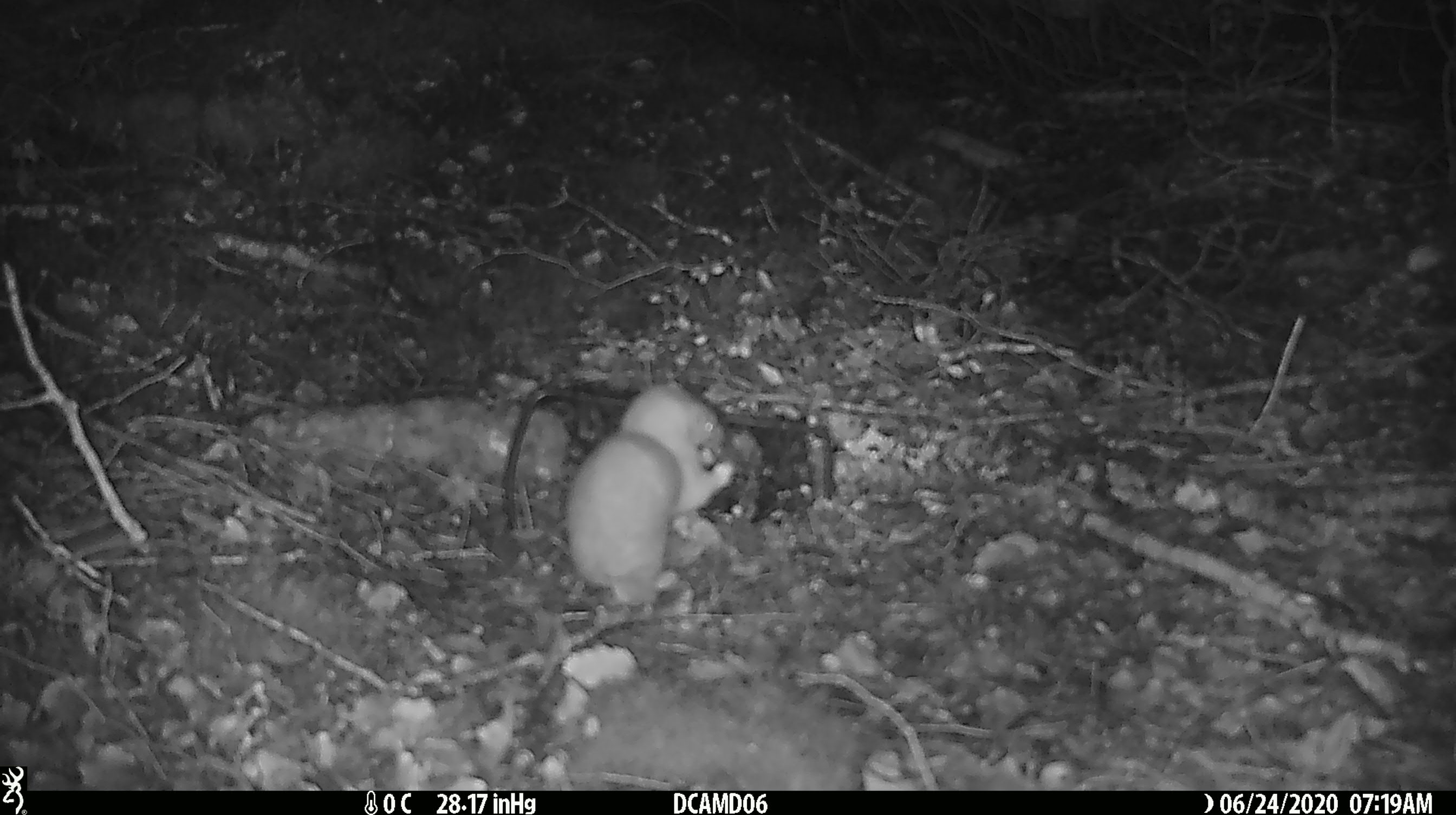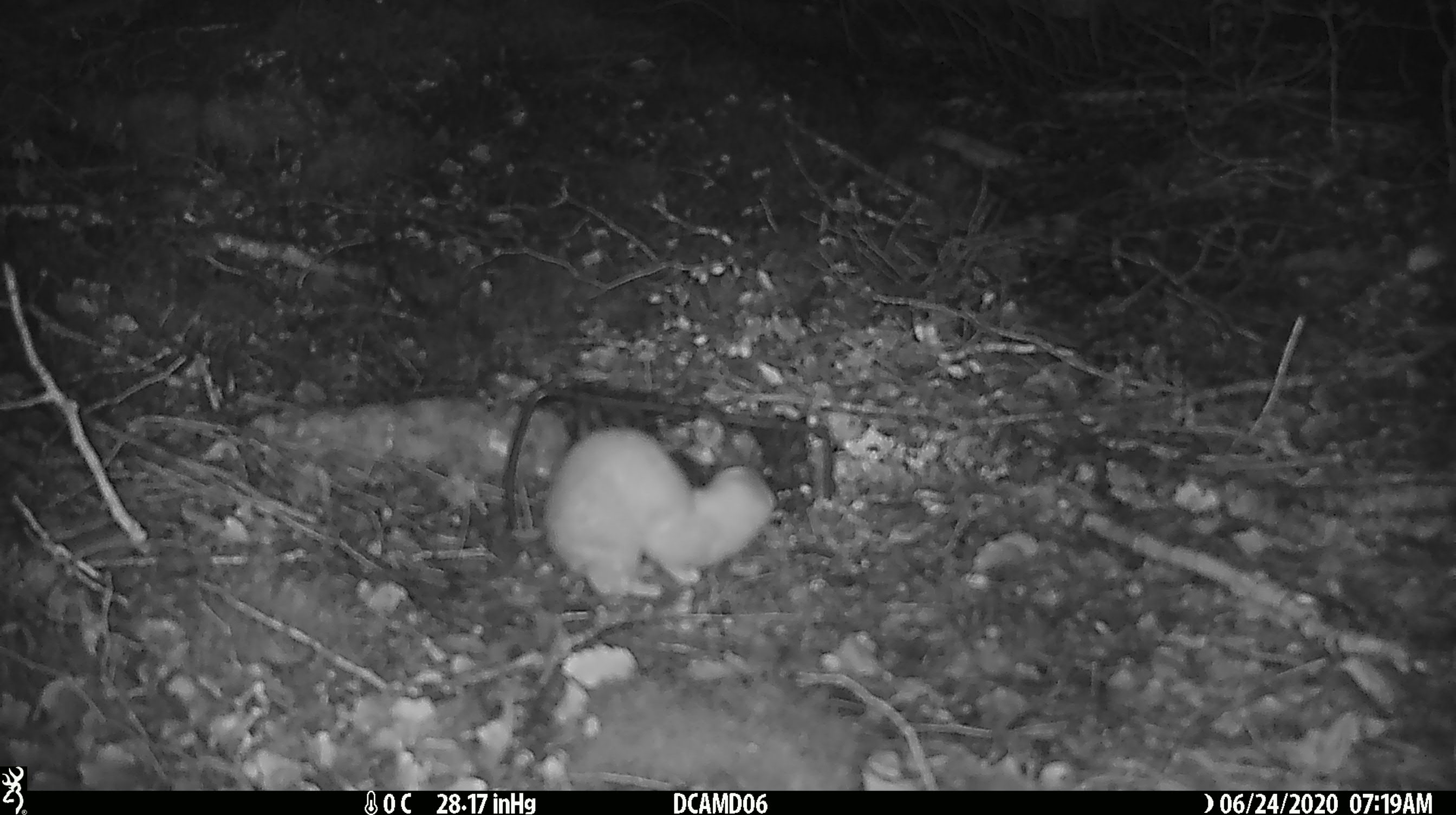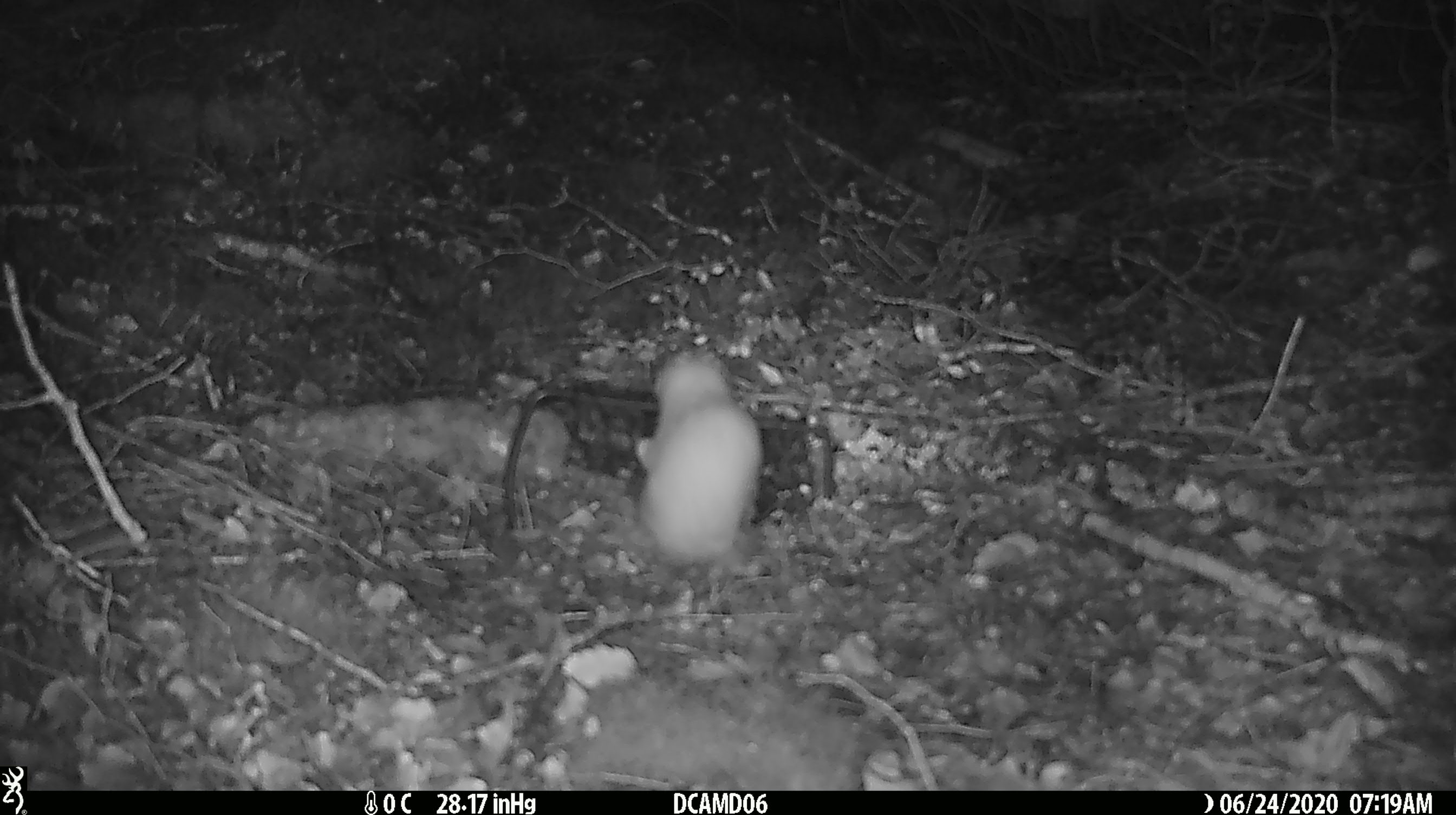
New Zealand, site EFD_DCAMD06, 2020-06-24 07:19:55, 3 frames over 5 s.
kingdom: Animalia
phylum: Chordata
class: Mammalia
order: Carnivora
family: Mustelidae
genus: Mustela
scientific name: Mustela nivalis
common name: least weasel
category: weasel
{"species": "weasel (least weasel) (Mustela nivalis)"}